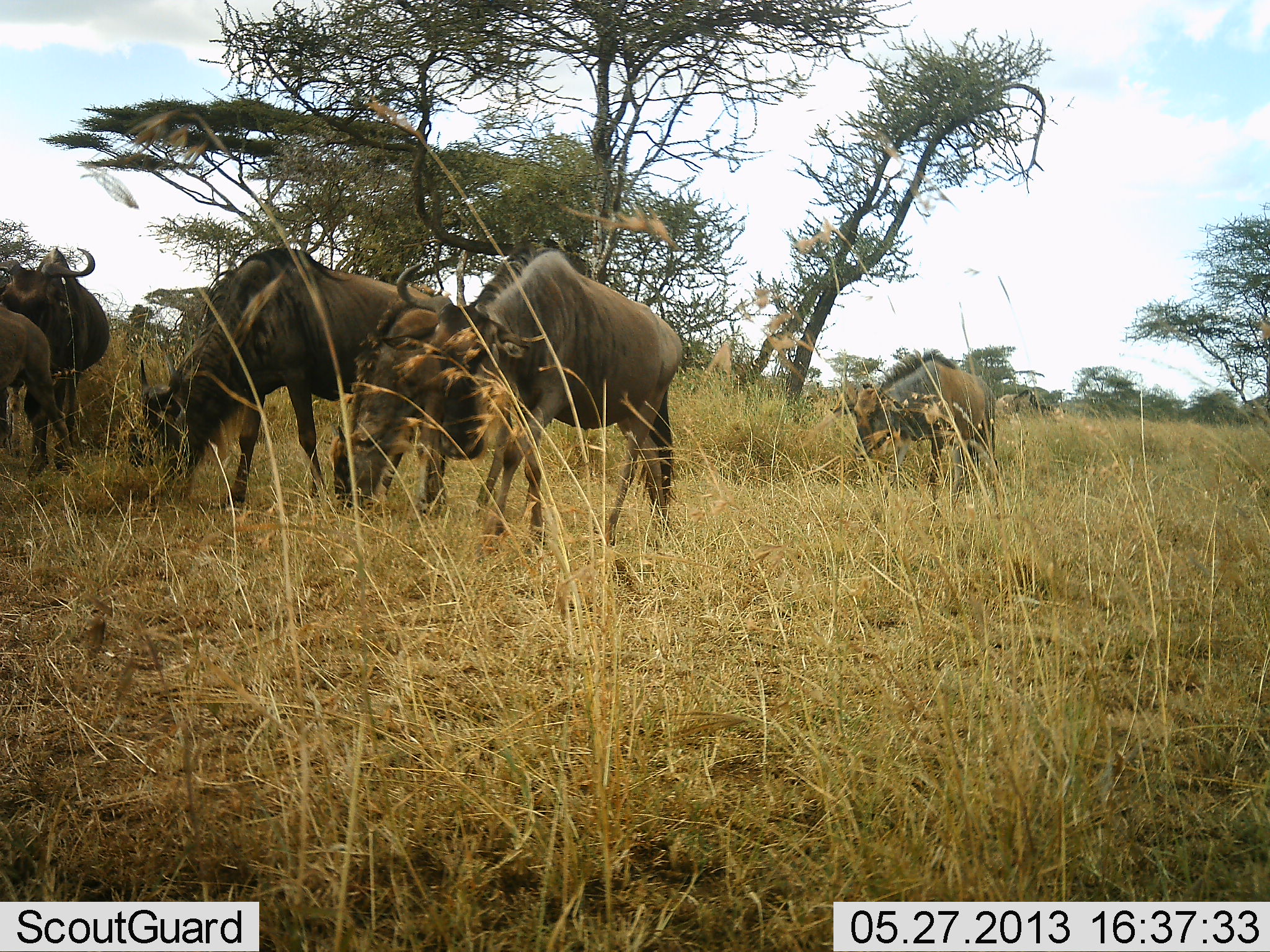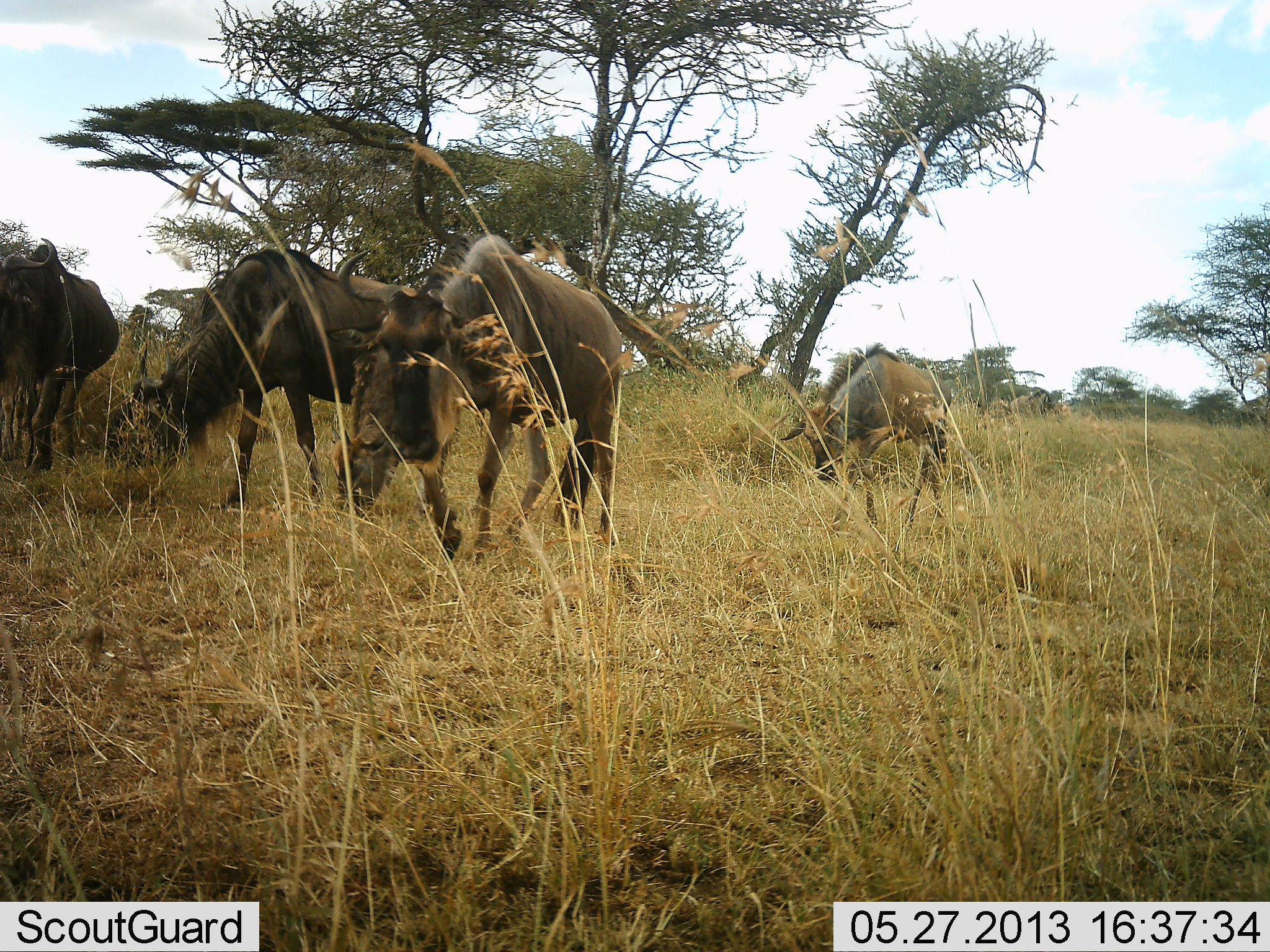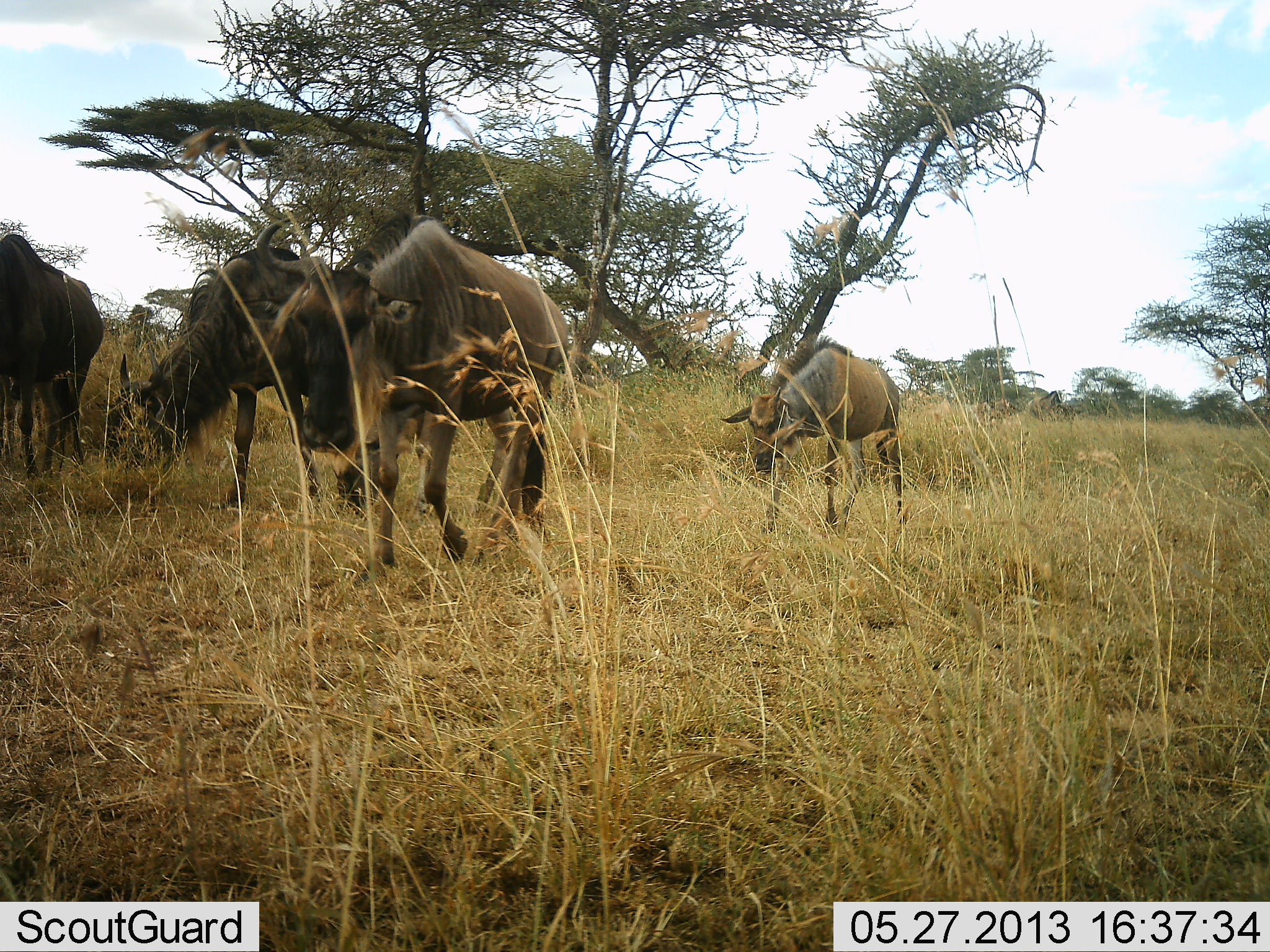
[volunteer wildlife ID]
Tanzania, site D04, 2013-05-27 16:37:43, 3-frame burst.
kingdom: Animalia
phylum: Chordata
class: Mammalia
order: Artiodactyla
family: Bovidae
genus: Connochaetes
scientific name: Connochaetes taurinus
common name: blue wildebeest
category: wildebeest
Wildebeest (blue wildebeest) (Connochaetes taurinus), count 5. Behavior (volunteer vote fractions): standing 33%, resting 0%, moving 80%, interacting 0%. Young present (vote fraction): 27%. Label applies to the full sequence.